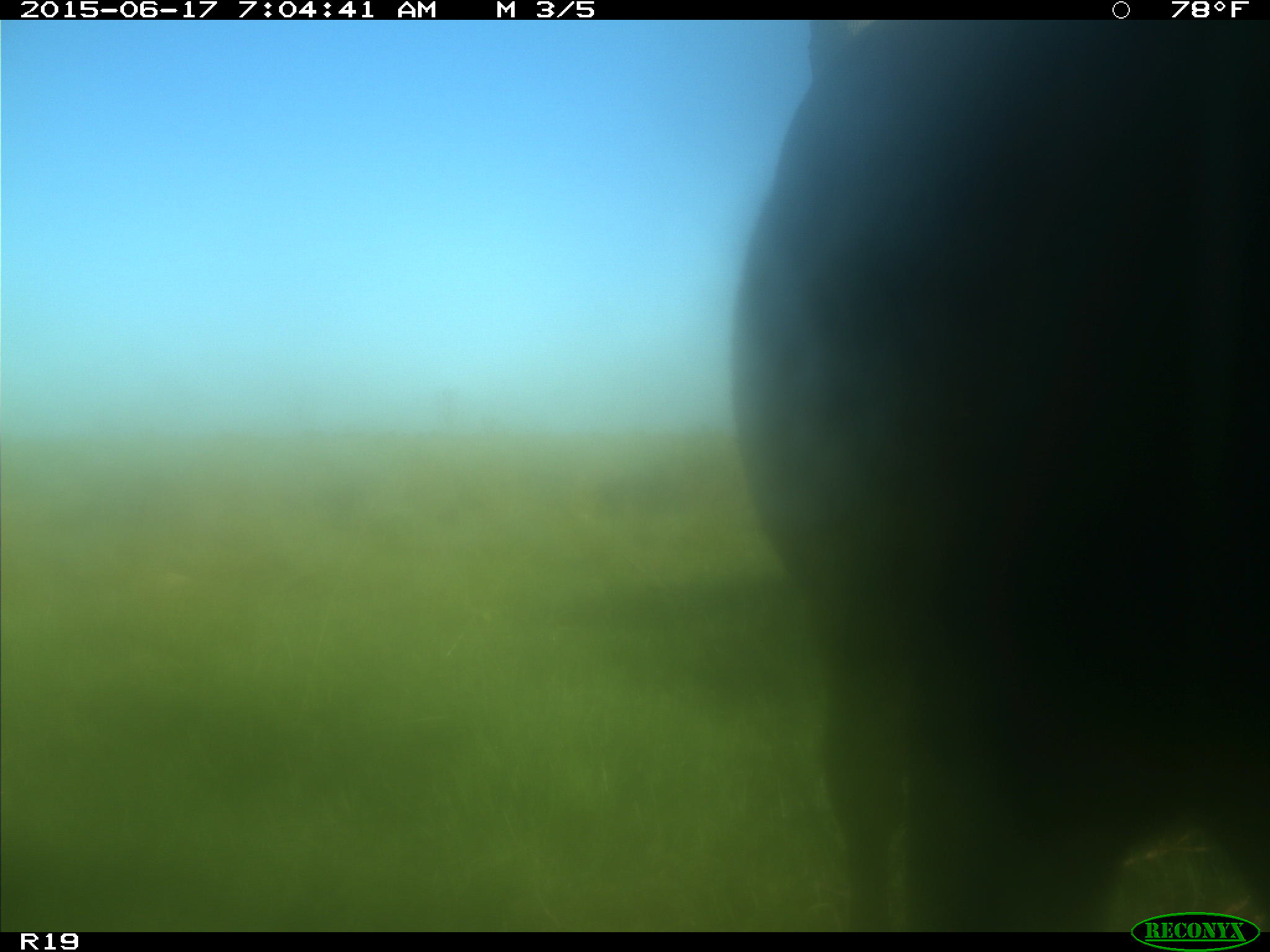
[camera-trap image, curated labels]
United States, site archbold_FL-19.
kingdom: Animalia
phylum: Chordata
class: Mammalia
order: Artiodactyla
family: Bovidae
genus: Bos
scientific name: Bos taurus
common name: domestic cow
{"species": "Bos taurus (domestic cow)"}